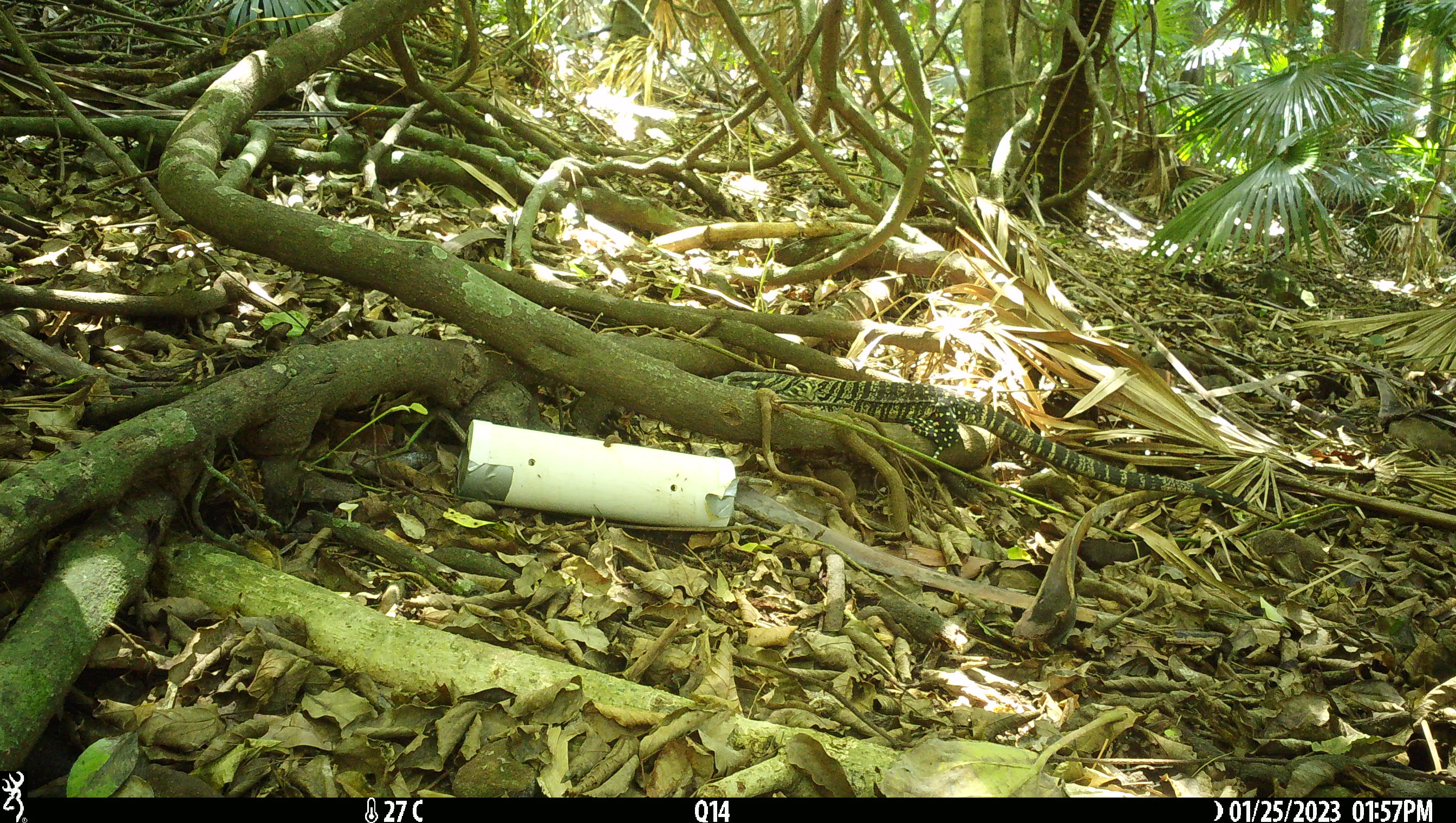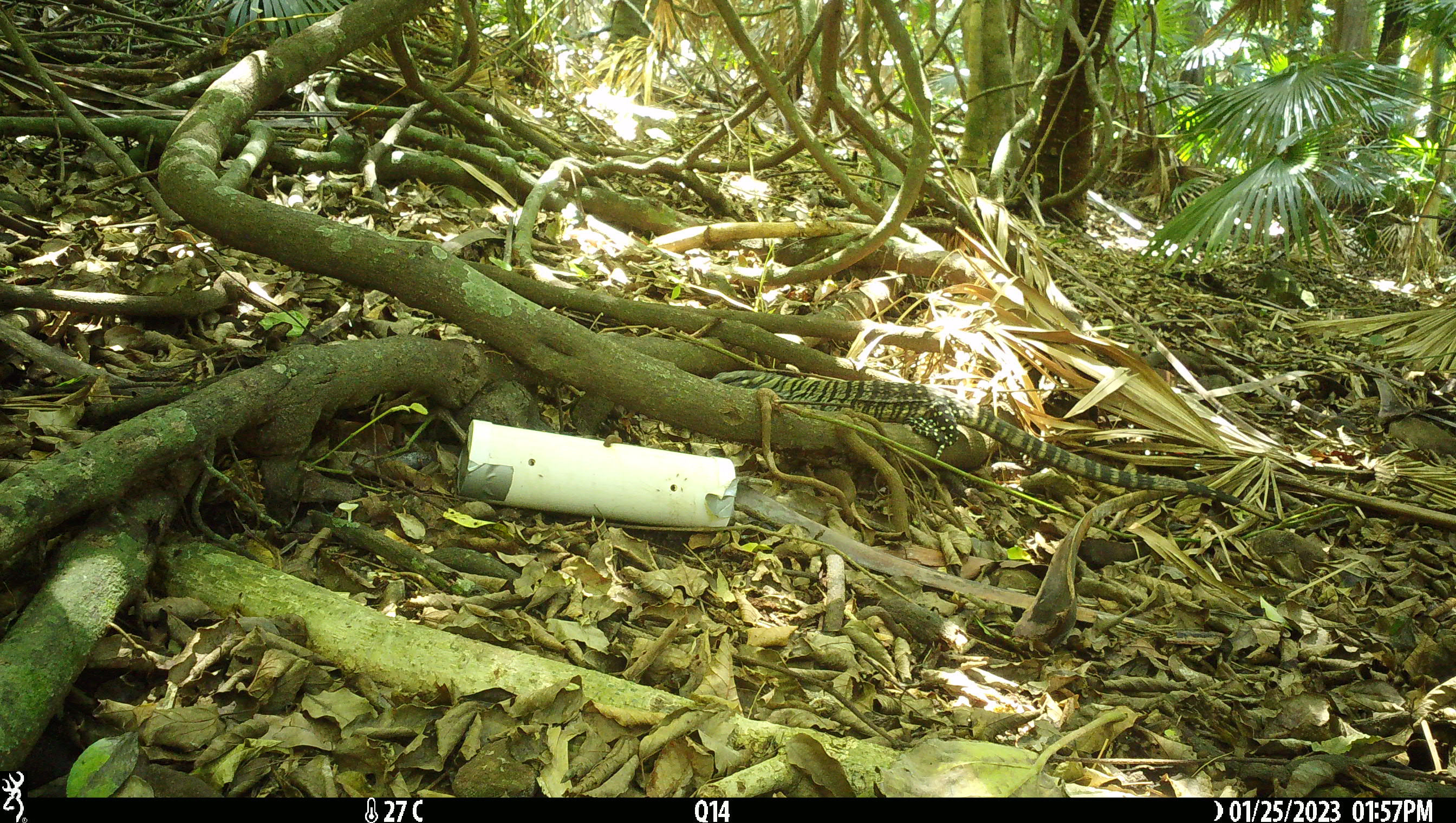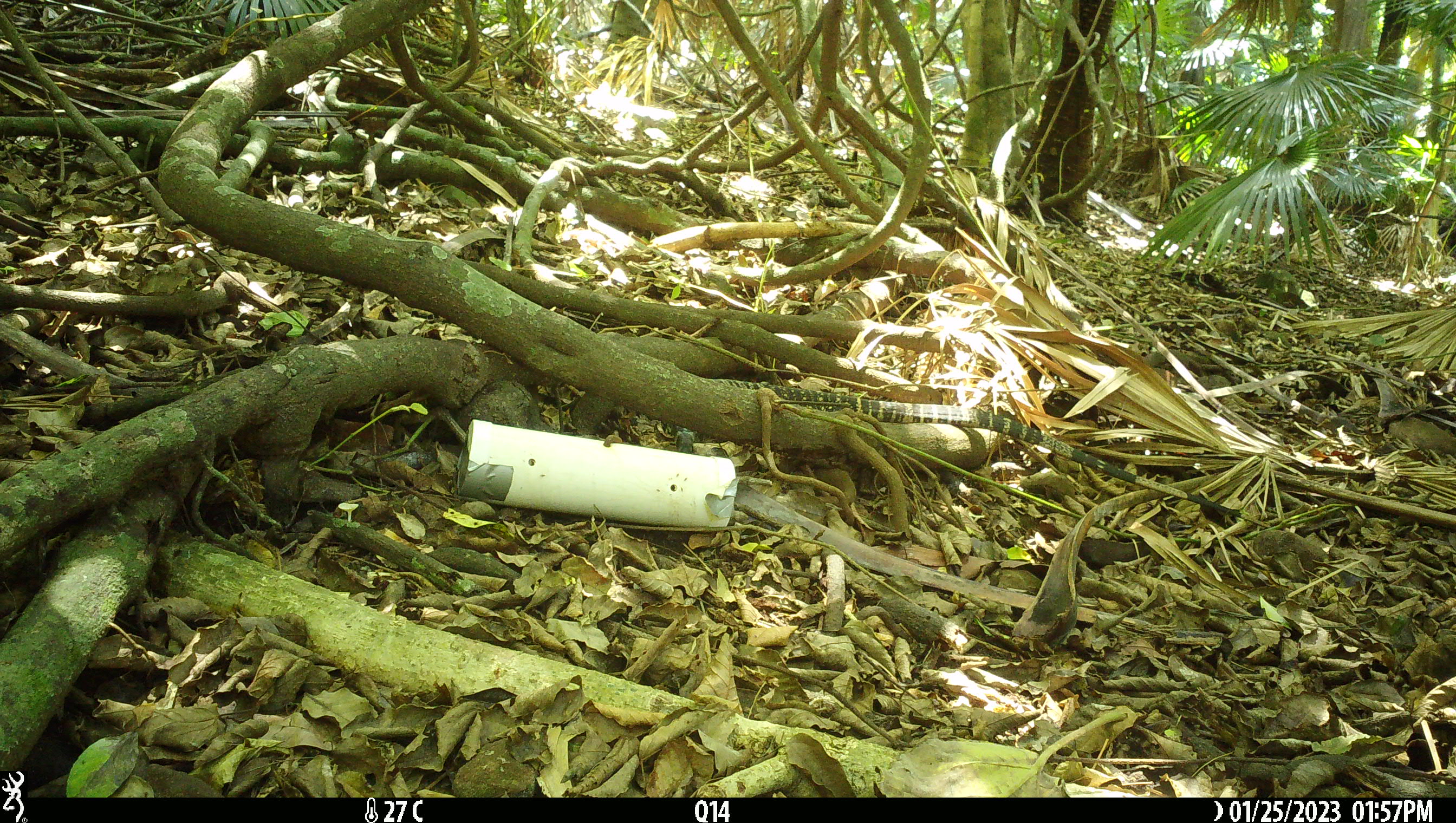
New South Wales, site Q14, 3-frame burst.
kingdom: Animalia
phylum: Chordata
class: Reptilia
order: Squamata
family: Varanidae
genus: Varanus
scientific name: Varanus varius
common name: lace monitor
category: goanna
Goanna (lace monitor) (Varanus varius).